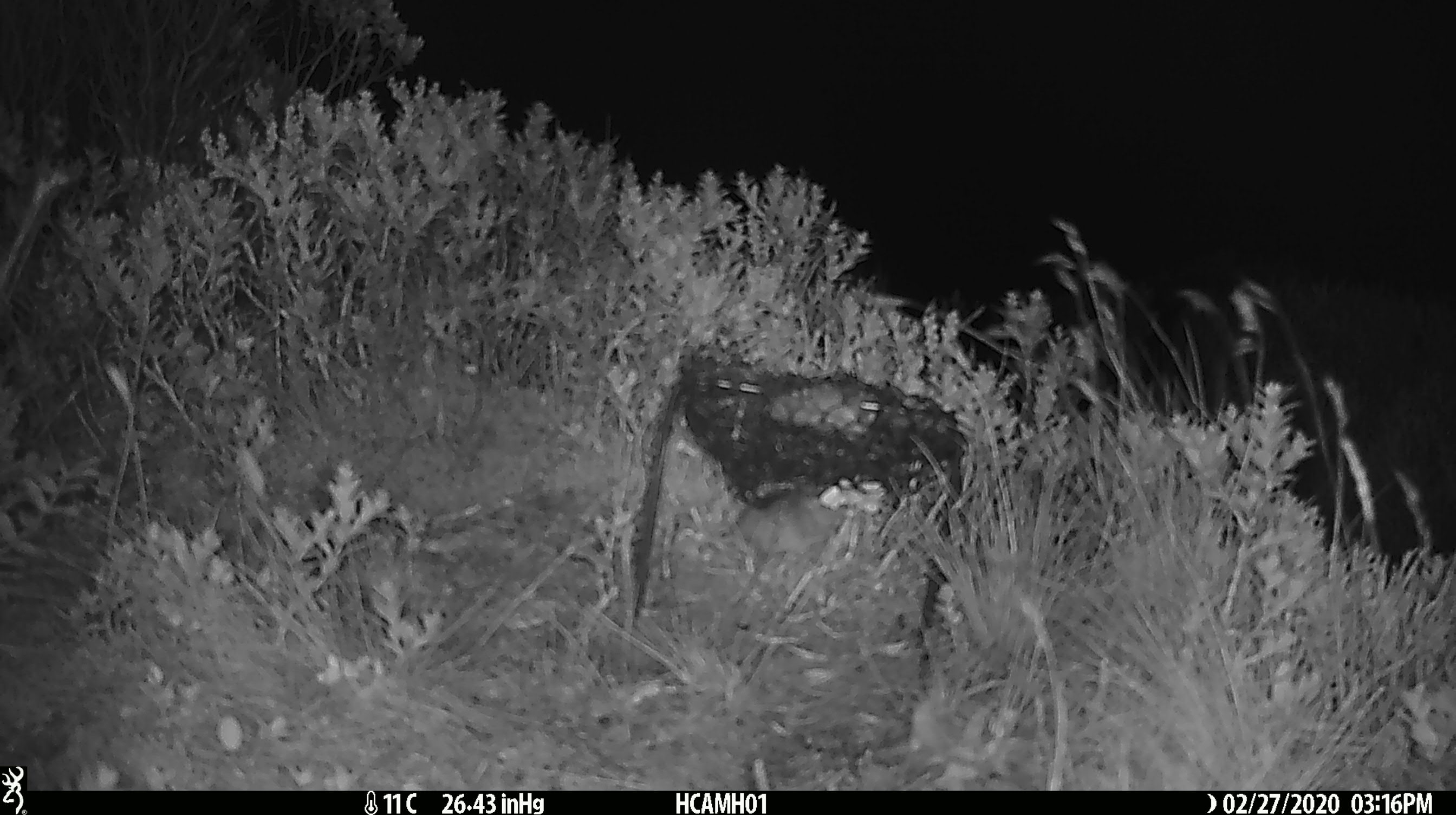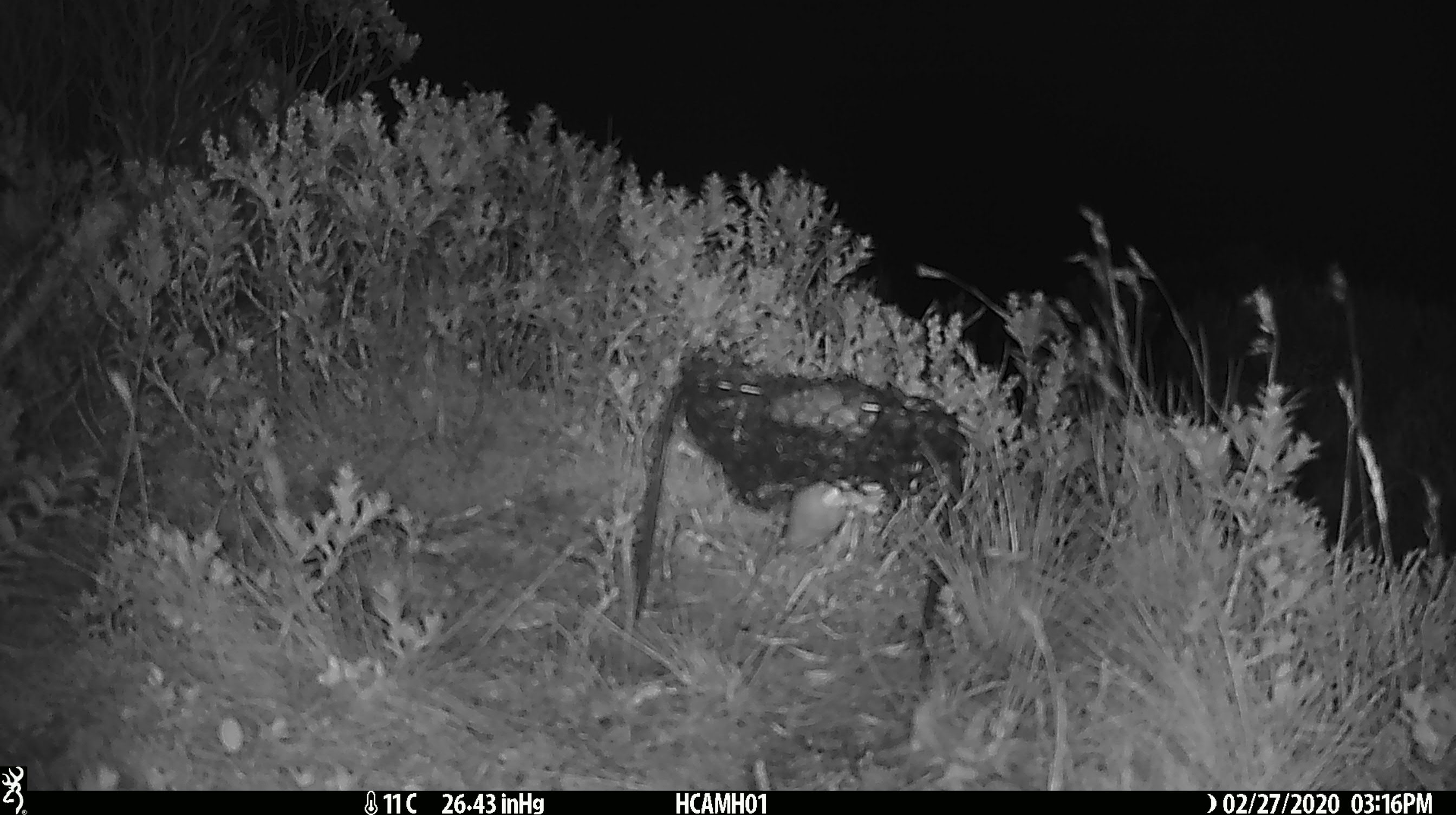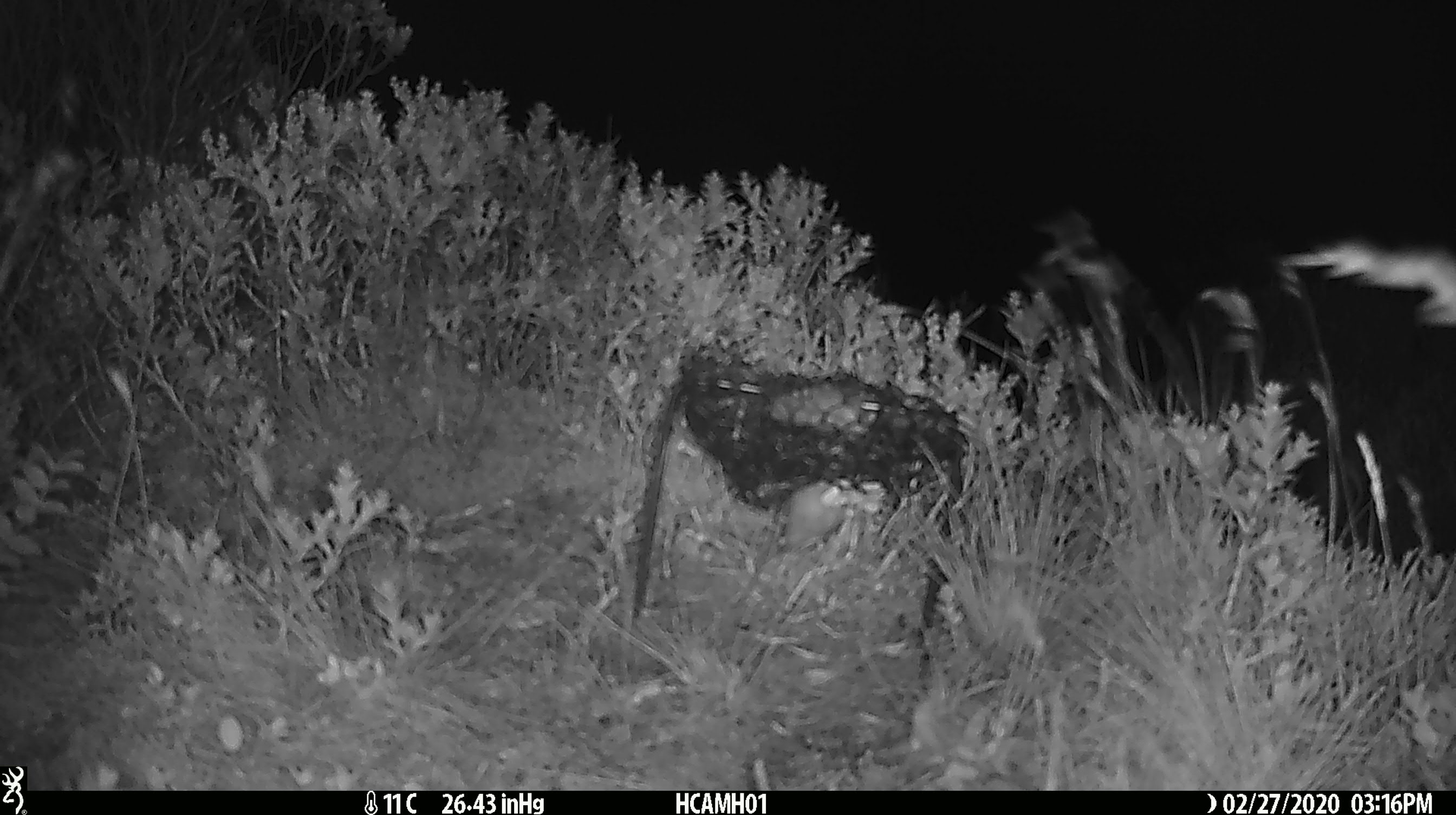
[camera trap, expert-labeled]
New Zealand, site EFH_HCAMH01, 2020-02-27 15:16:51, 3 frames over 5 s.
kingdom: Animalia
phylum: Chordata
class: Mammalia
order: Rodentia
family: Muridae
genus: Mus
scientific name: Mus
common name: mouse